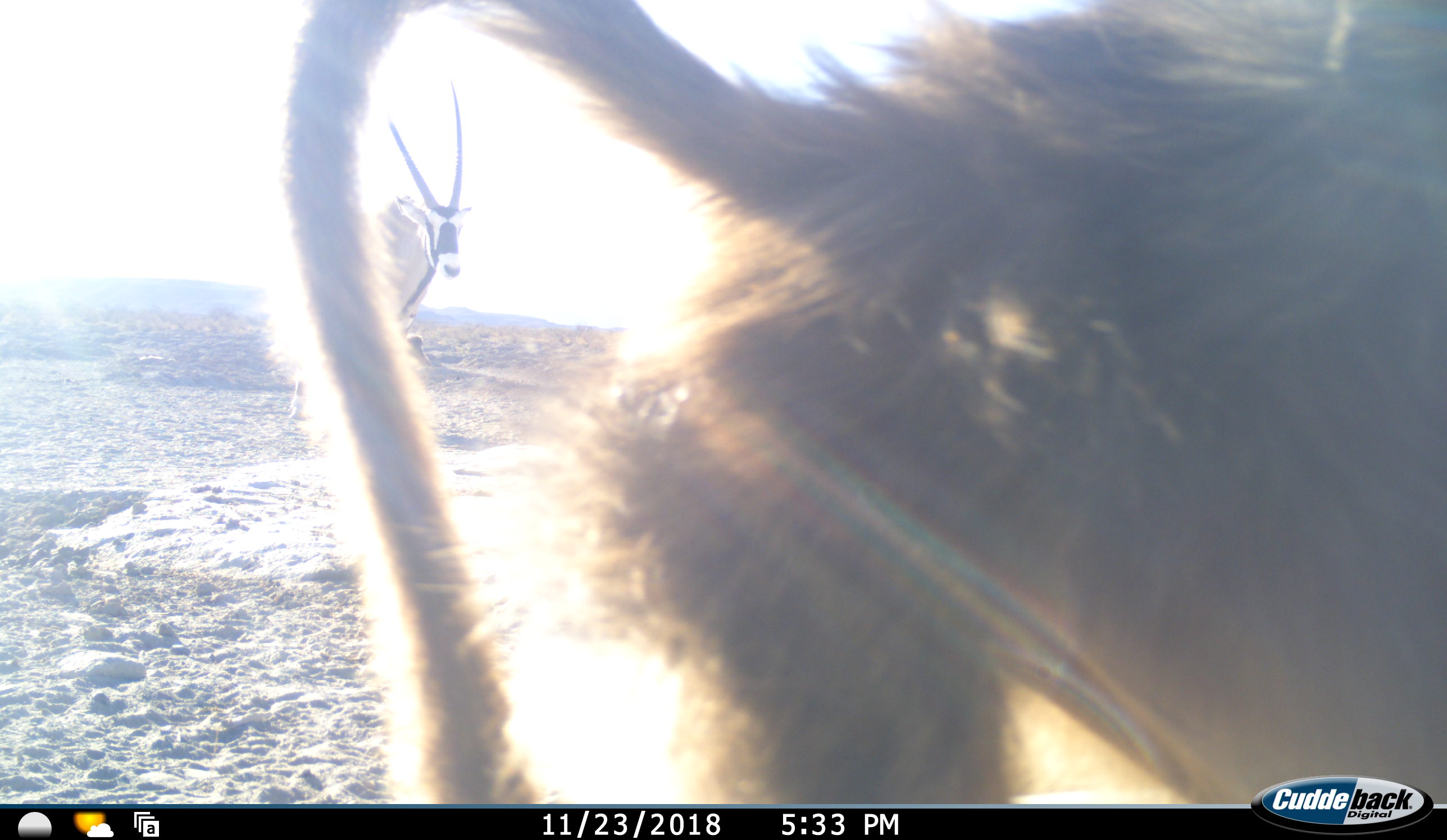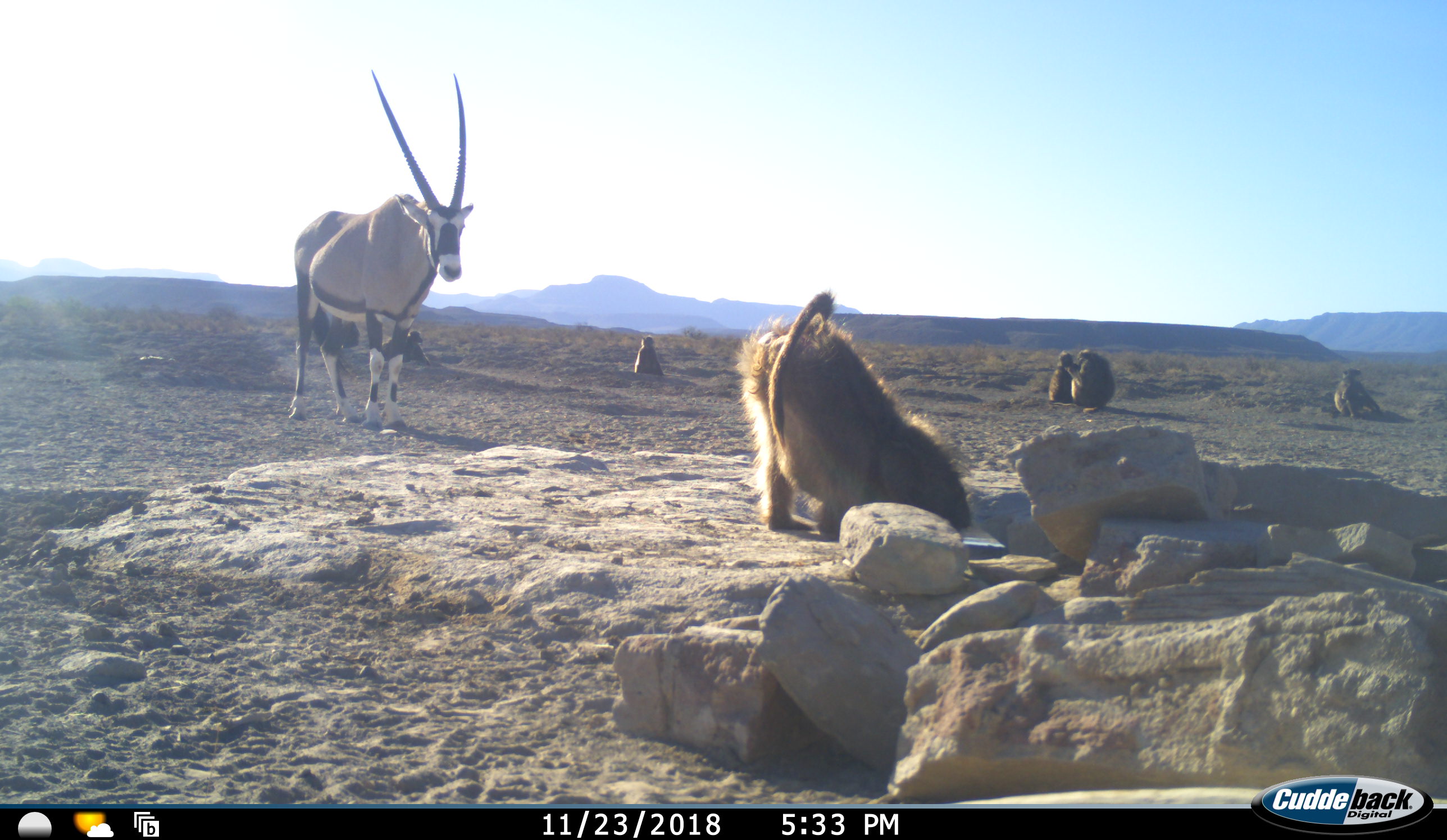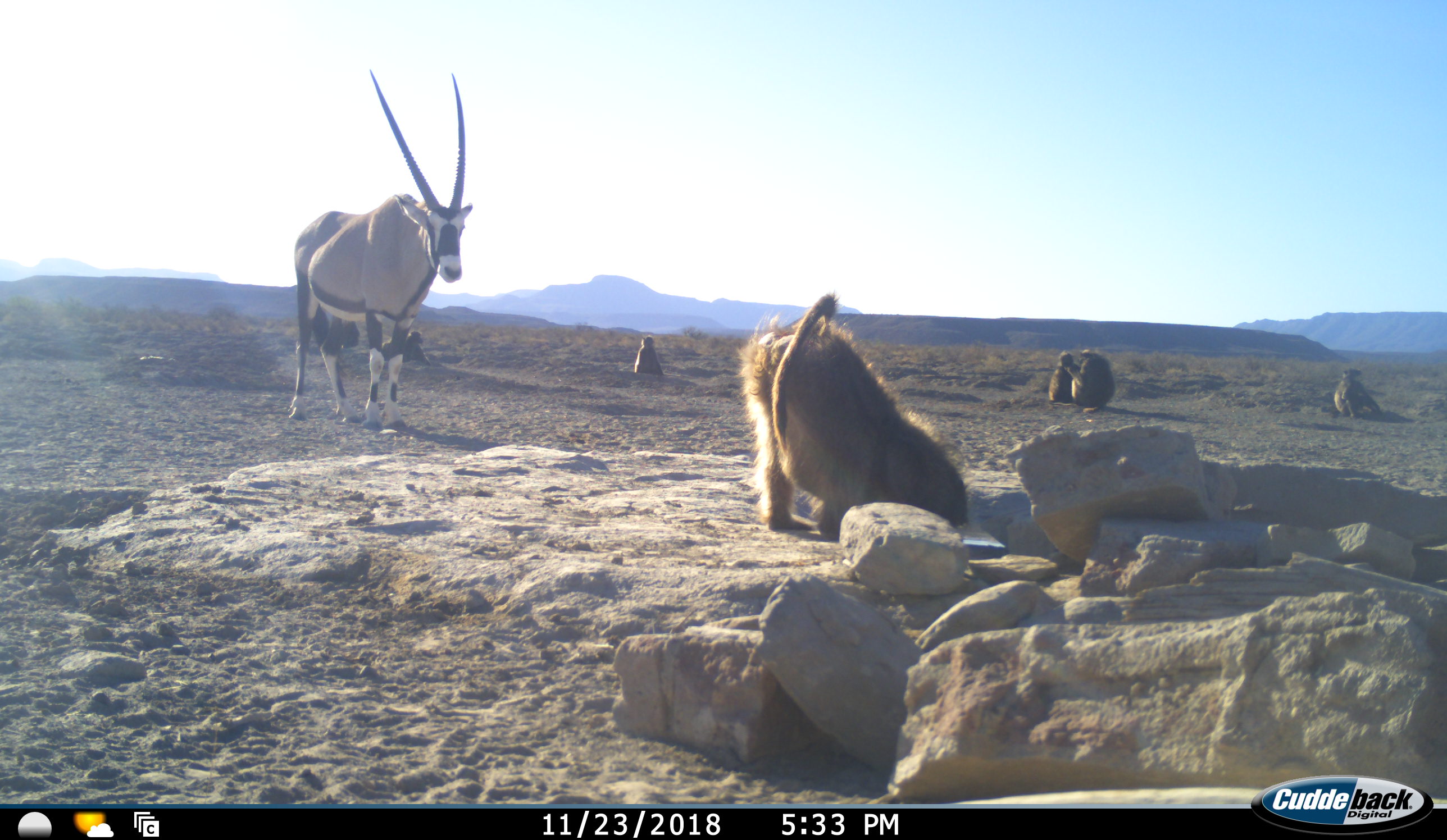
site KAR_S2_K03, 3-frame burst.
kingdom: Animalia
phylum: Chordata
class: Mammalia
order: Primates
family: Cercopithecidae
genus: Papio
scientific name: Papio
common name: baboon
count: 7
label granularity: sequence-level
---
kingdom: Animalia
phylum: Chordata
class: Mammalia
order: Artiodactyla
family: Bovidae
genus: Oryx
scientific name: Oryx gazella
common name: gemsbok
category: oryx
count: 1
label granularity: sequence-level